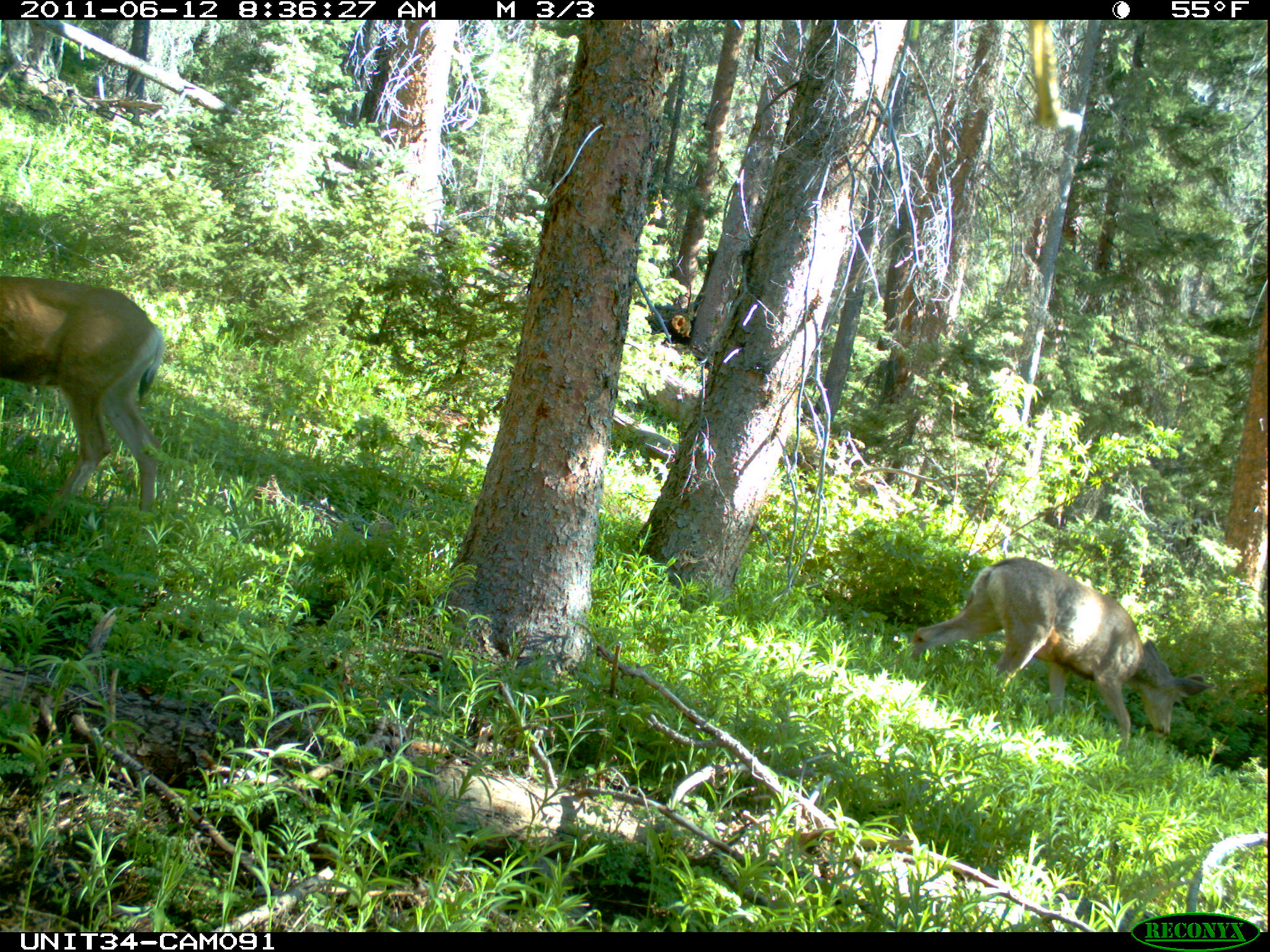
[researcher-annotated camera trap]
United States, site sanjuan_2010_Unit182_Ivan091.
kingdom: Animalia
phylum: Chordata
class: Mammalia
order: Artiodactyla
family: Cervidae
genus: Odocoileus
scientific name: Odocoileus hemionus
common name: mule deer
Odocoileus hemionus (mule deer).